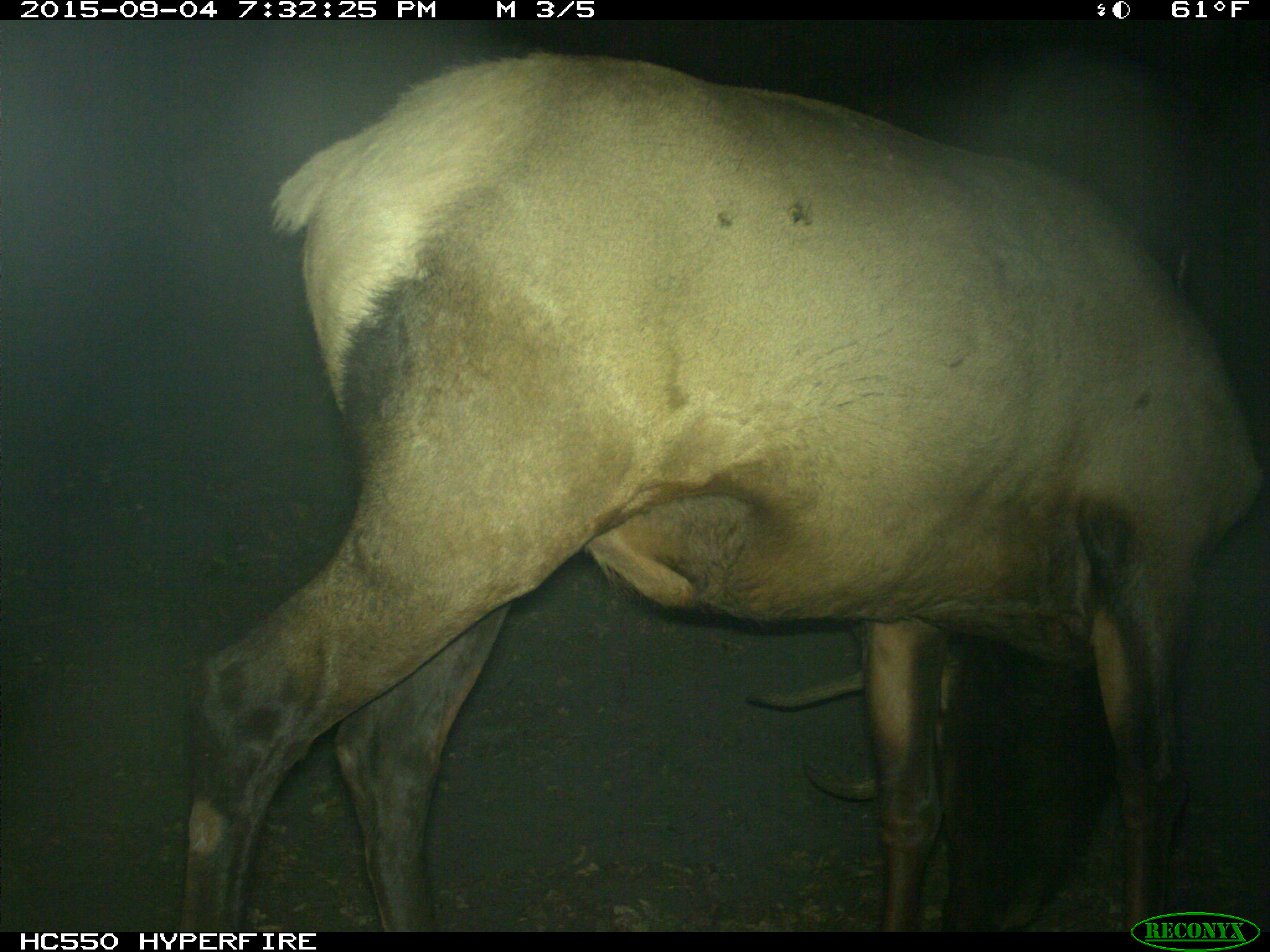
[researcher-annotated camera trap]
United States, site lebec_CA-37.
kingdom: Animalia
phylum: Chordata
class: Mammalia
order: Artiodactyla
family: Cervidae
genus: Cervus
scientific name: Cervus canadensis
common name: elk